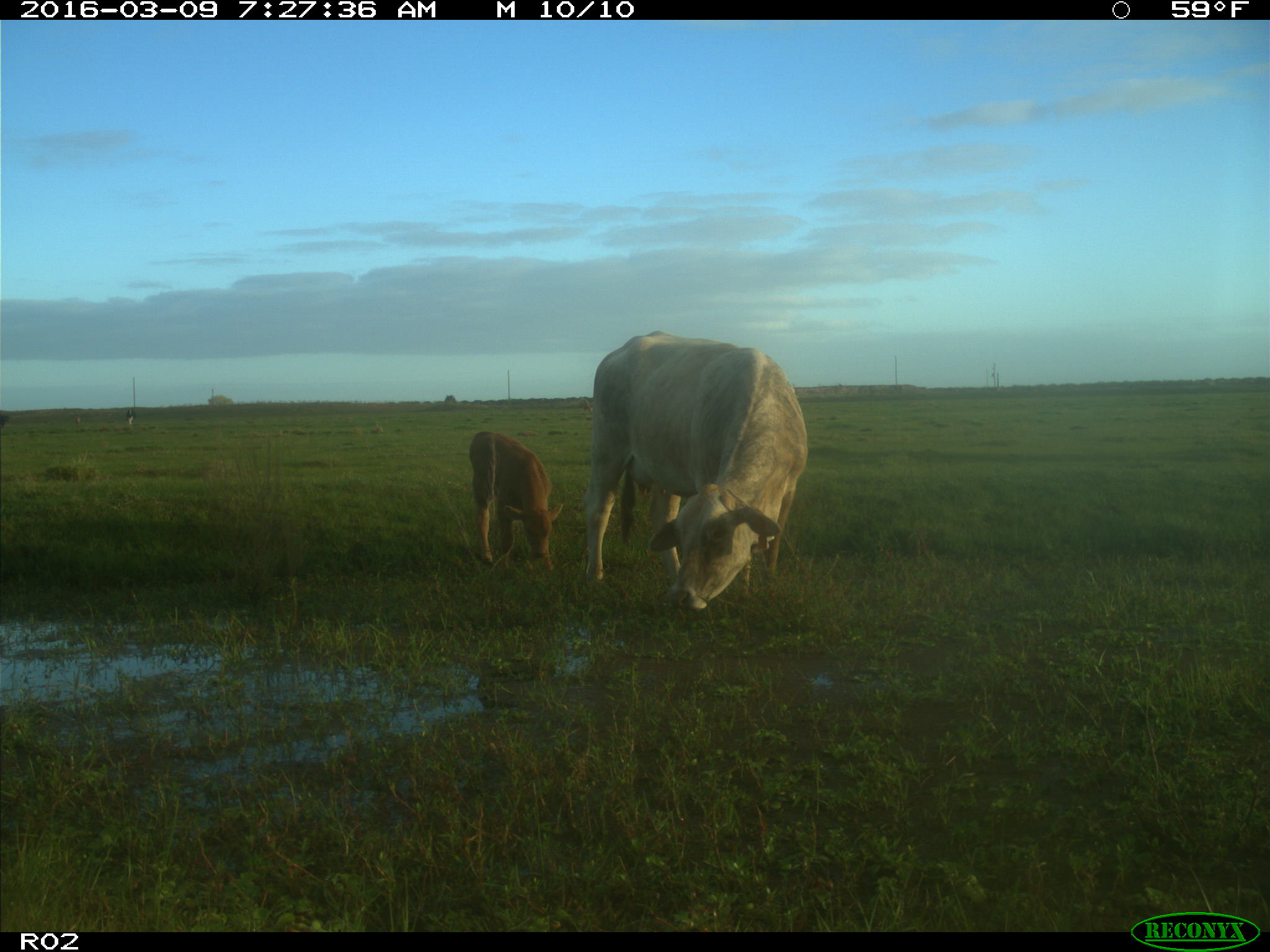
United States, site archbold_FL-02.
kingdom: Animalia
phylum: Chordata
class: Mammalia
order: Artiodactyla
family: Bovidae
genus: Bos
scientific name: Bos taurus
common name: domestic cow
Bos taurus (domestic cow).